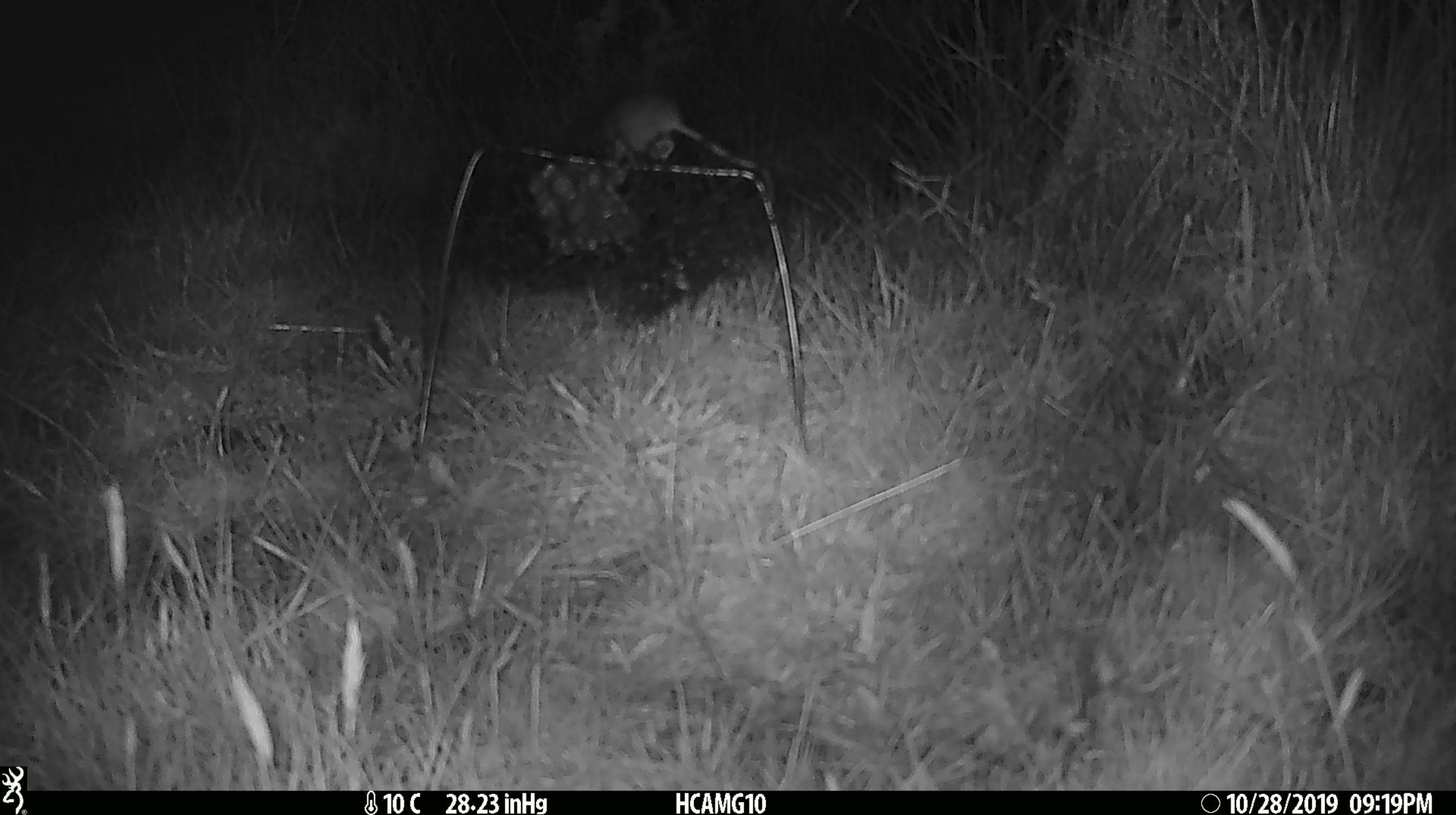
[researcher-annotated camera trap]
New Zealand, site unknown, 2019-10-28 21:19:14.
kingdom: Animalia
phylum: Chordata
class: Mammalia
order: Rodentia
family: Muridae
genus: Mus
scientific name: Mus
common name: mouse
Mouse (Mus).